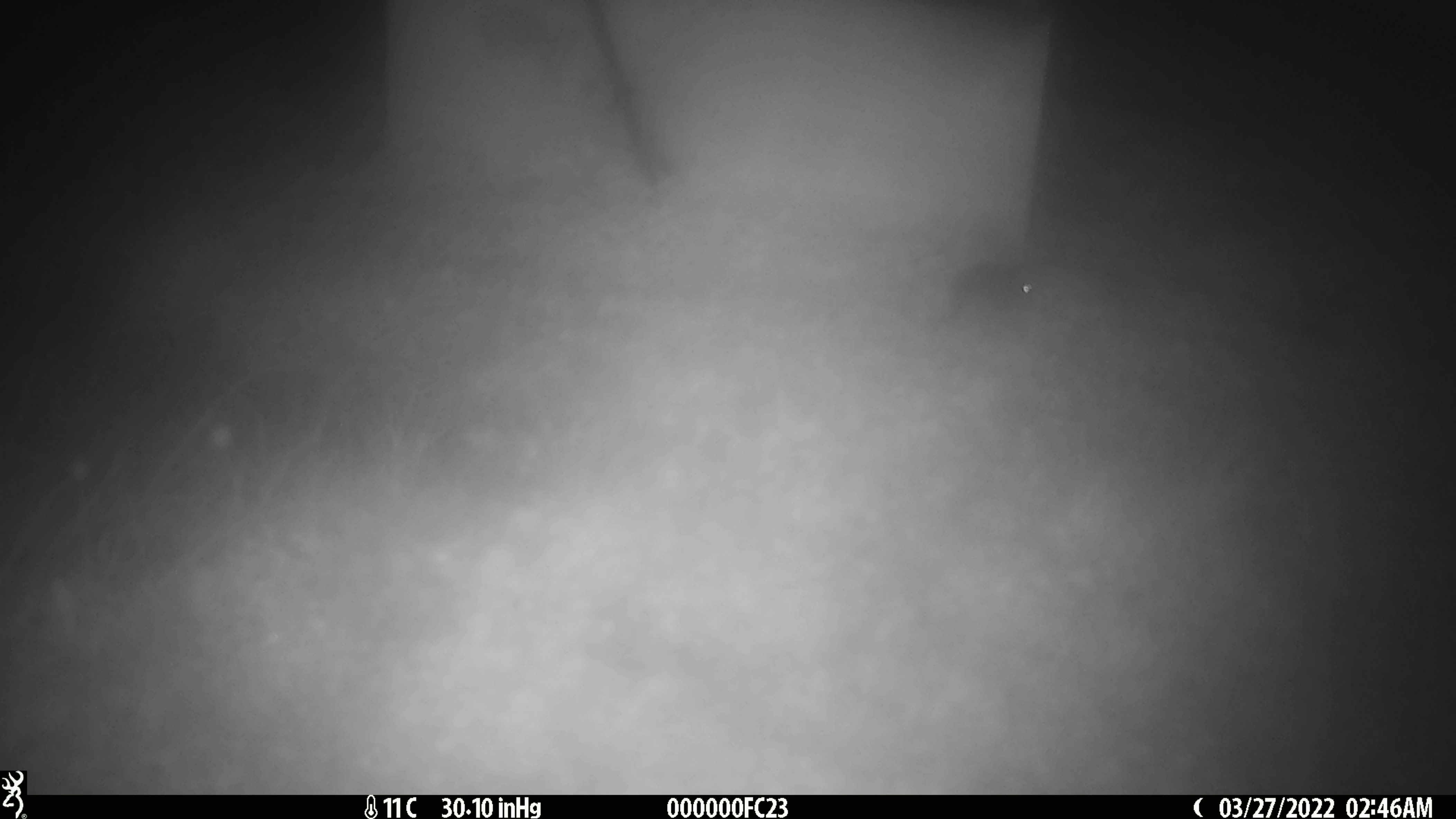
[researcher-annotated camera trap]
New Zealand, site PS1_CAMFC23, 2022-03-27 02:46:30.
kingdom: Animalia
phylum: Chordata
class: Mammalia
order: Rodentia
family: Muridae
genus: Mus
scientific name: Mus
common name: mouse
Mouse (Mus).